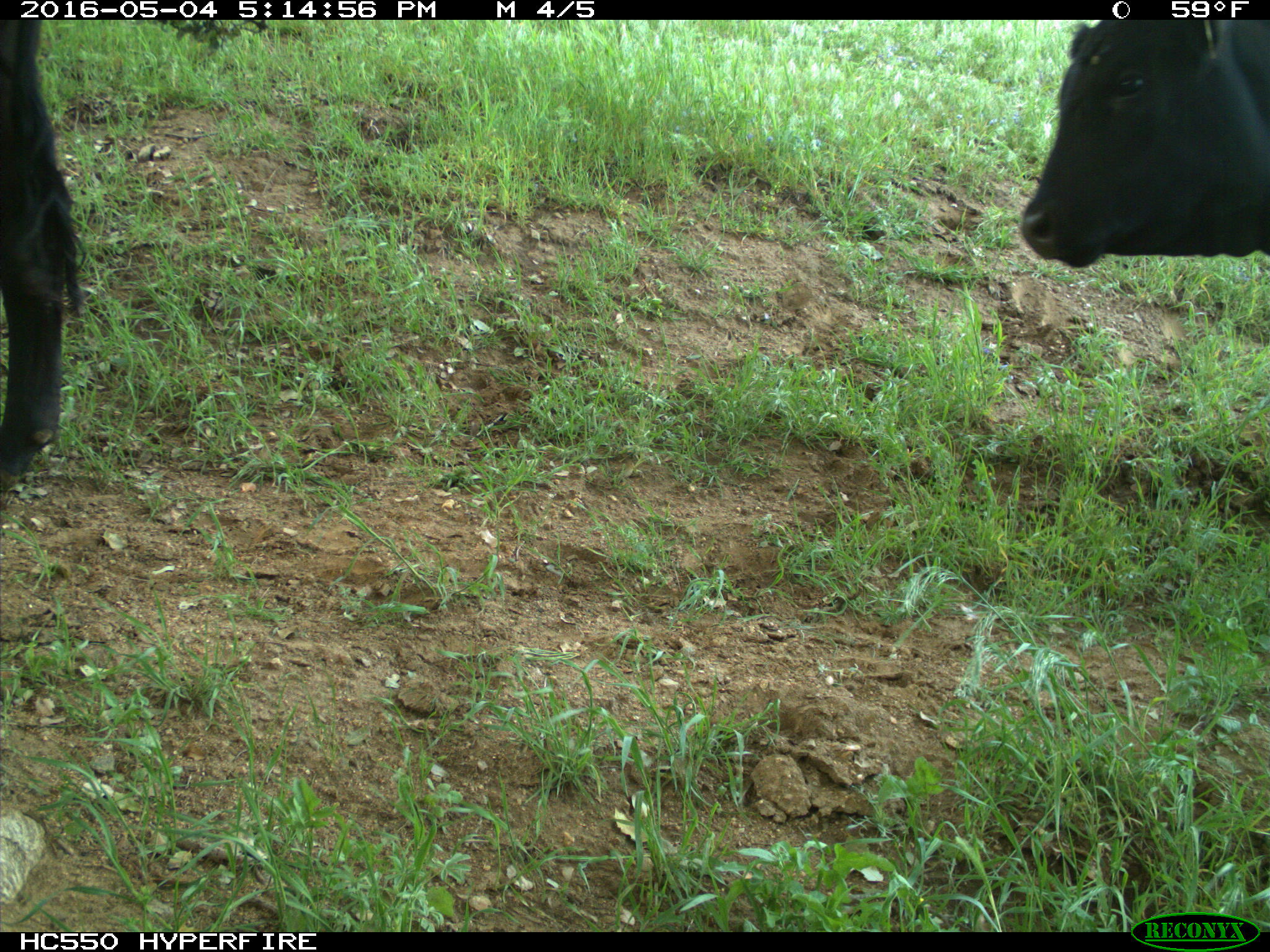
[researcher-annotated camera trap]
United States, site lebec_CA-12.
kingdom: Animalia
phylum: Chordata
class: Mammalia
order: Artiodactyla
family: Bovidae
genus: Bos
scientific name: Bos taurus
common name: domestic cow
Bos taurus (domestic cow).